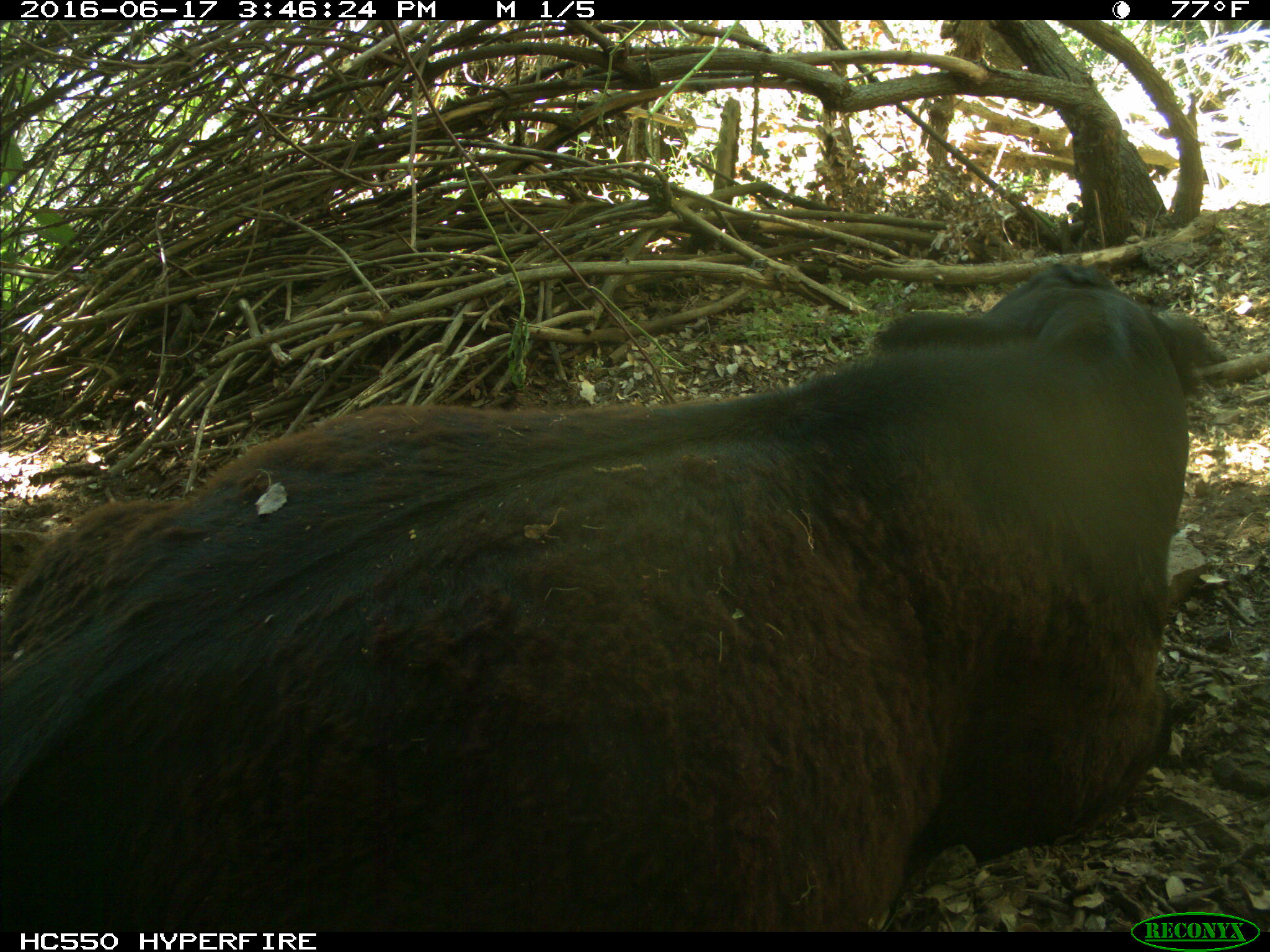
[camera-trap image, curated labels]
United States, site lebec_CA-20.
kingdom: Animalia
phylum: Chordata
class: Mammalia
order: Artiodactyla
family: Bovidae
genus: Bos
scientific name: Bos taurus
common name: domestic cow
Bos taurus (domestic cow).